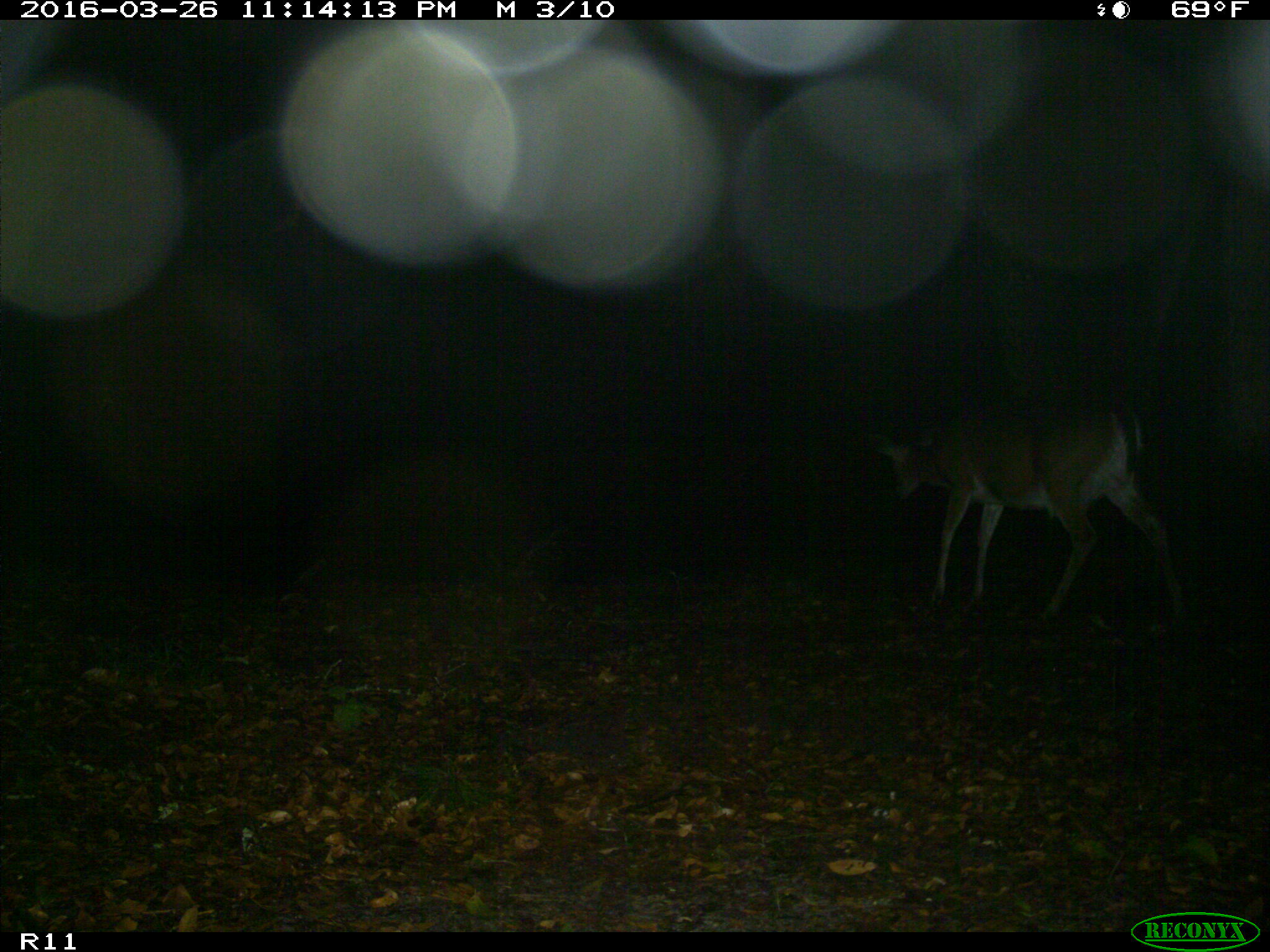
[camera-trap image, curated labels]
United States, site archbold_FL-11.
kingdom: Animalia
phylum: Chordata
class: Mammalia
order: Artiodactyla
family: Cervidae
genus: Odocoileus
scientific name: Odocoileus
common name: deer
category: unidentified deer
Unidentified deer (deer) (Odocoileus).